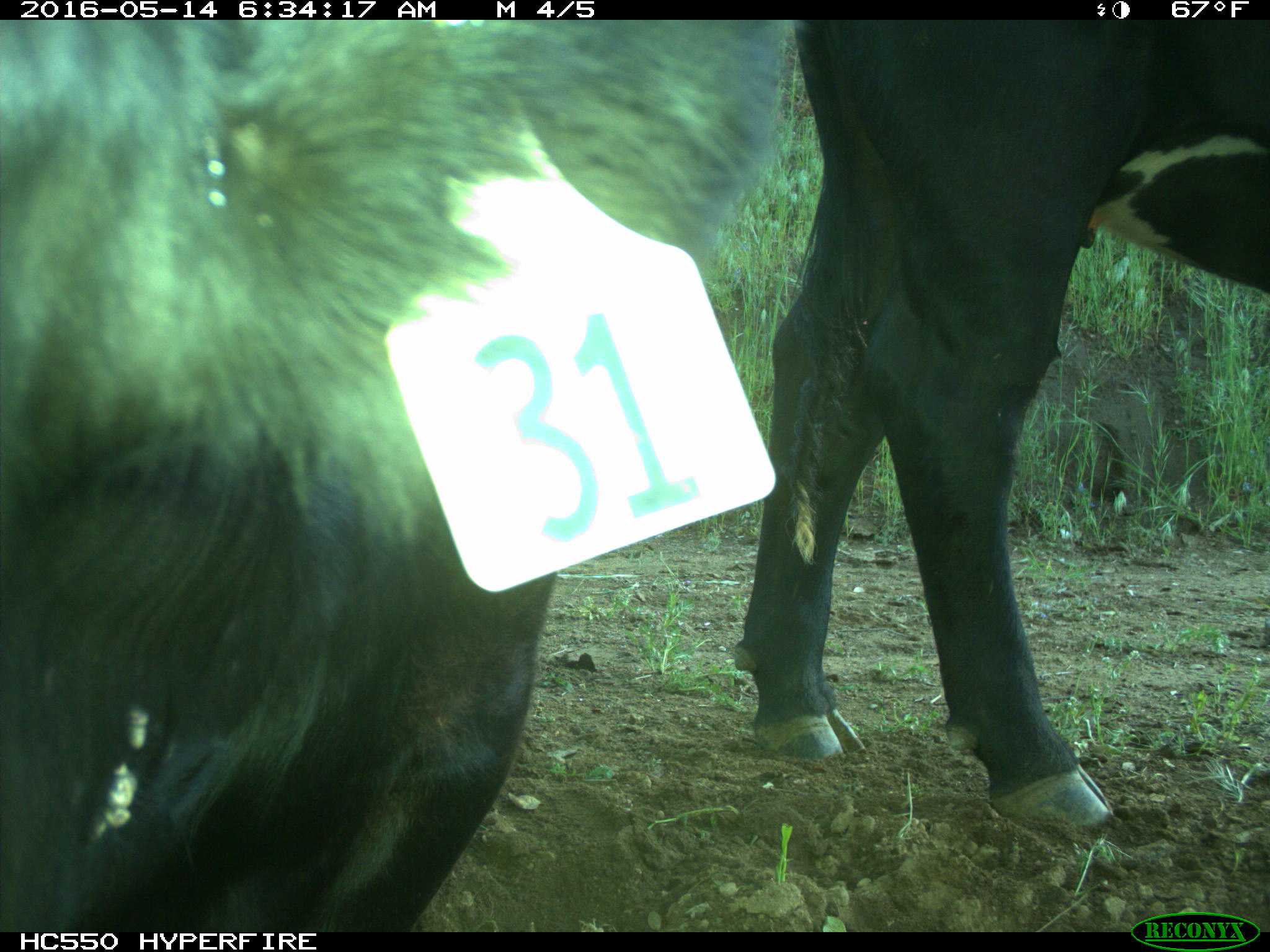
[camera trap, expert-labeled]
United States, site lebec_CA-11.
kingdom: Animalia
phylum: Chordata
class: Mammalia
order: Artiodactyla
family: Bovidae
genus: Bos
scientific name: Bos taurus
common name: domestic cow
Bos taurus (domestic cow).